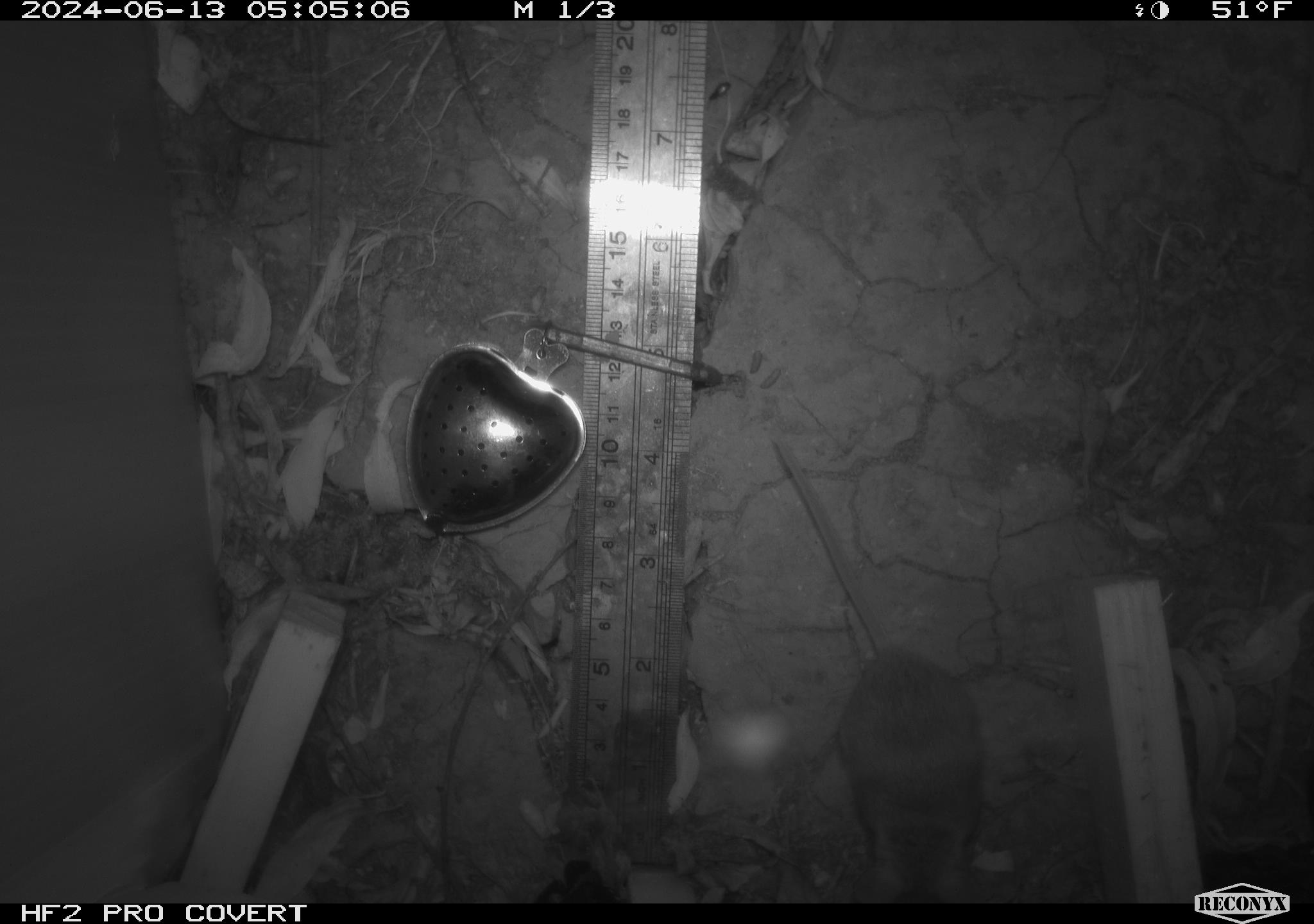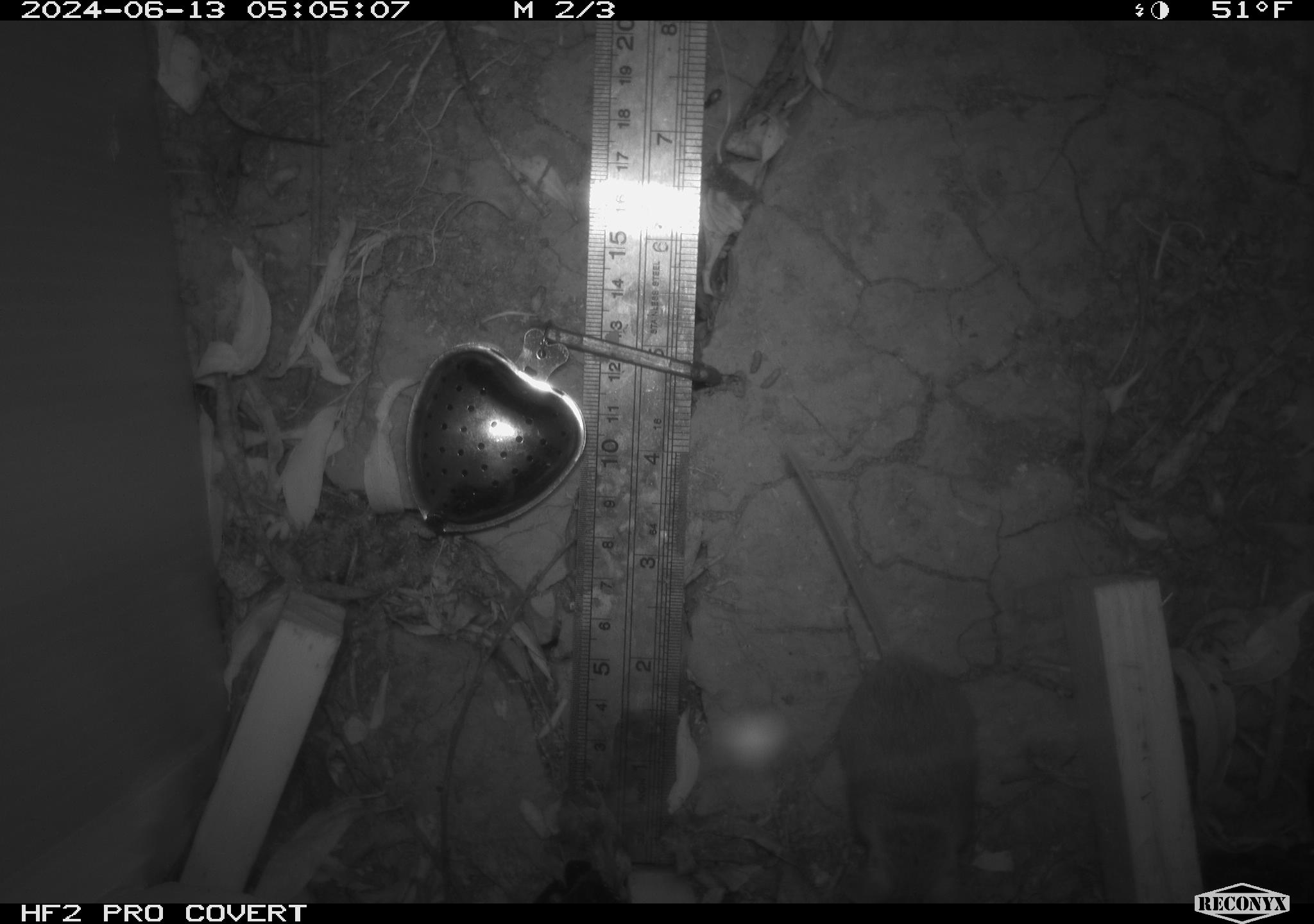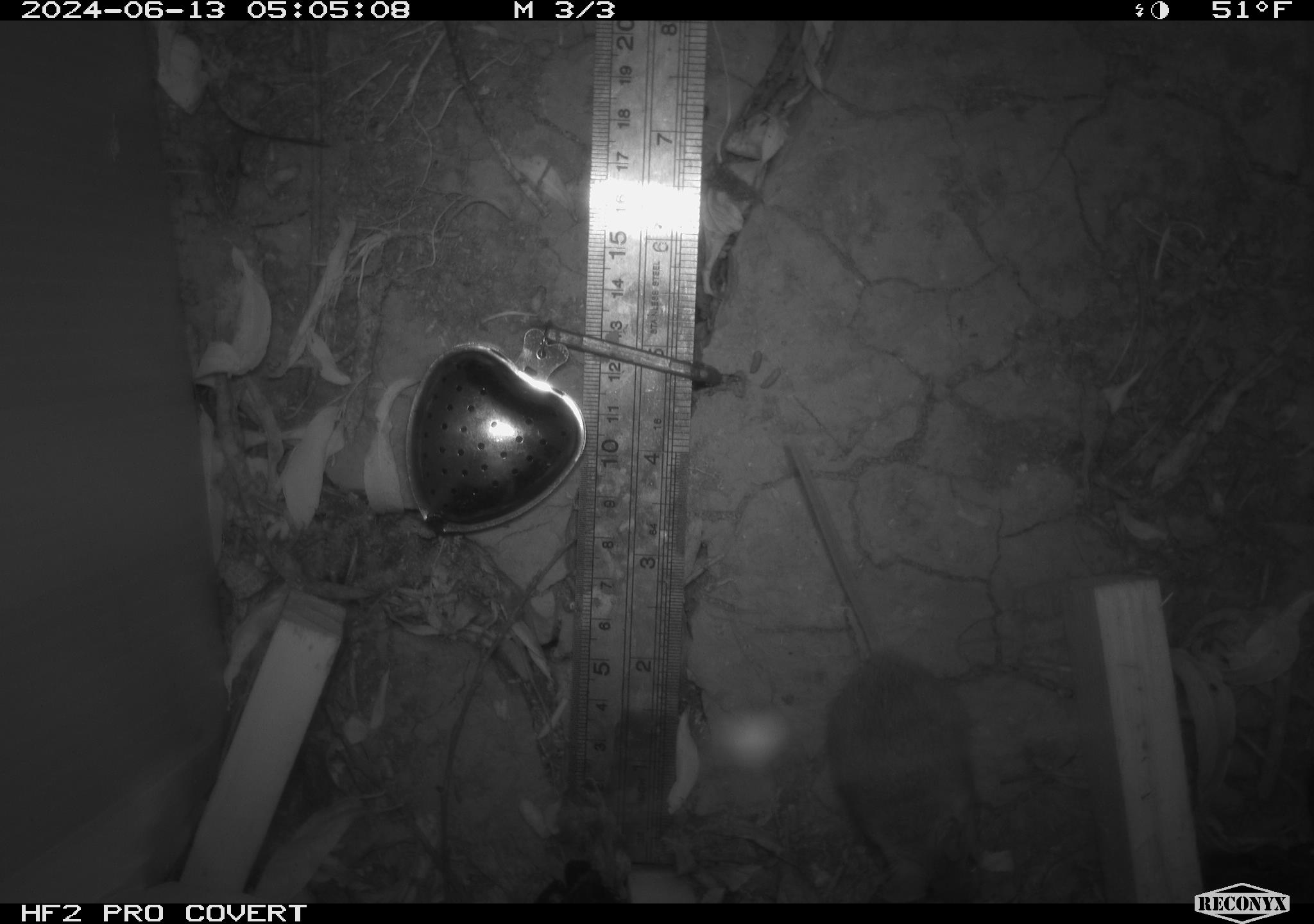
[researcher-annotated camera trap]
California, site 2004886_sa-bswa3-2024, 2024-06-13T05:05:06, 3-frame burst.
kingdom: Animalia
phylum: Chordata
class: Mammalia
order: Rodentia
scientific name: Rodentia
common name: mouse species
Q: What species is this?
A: Mouse species (Rodentia).